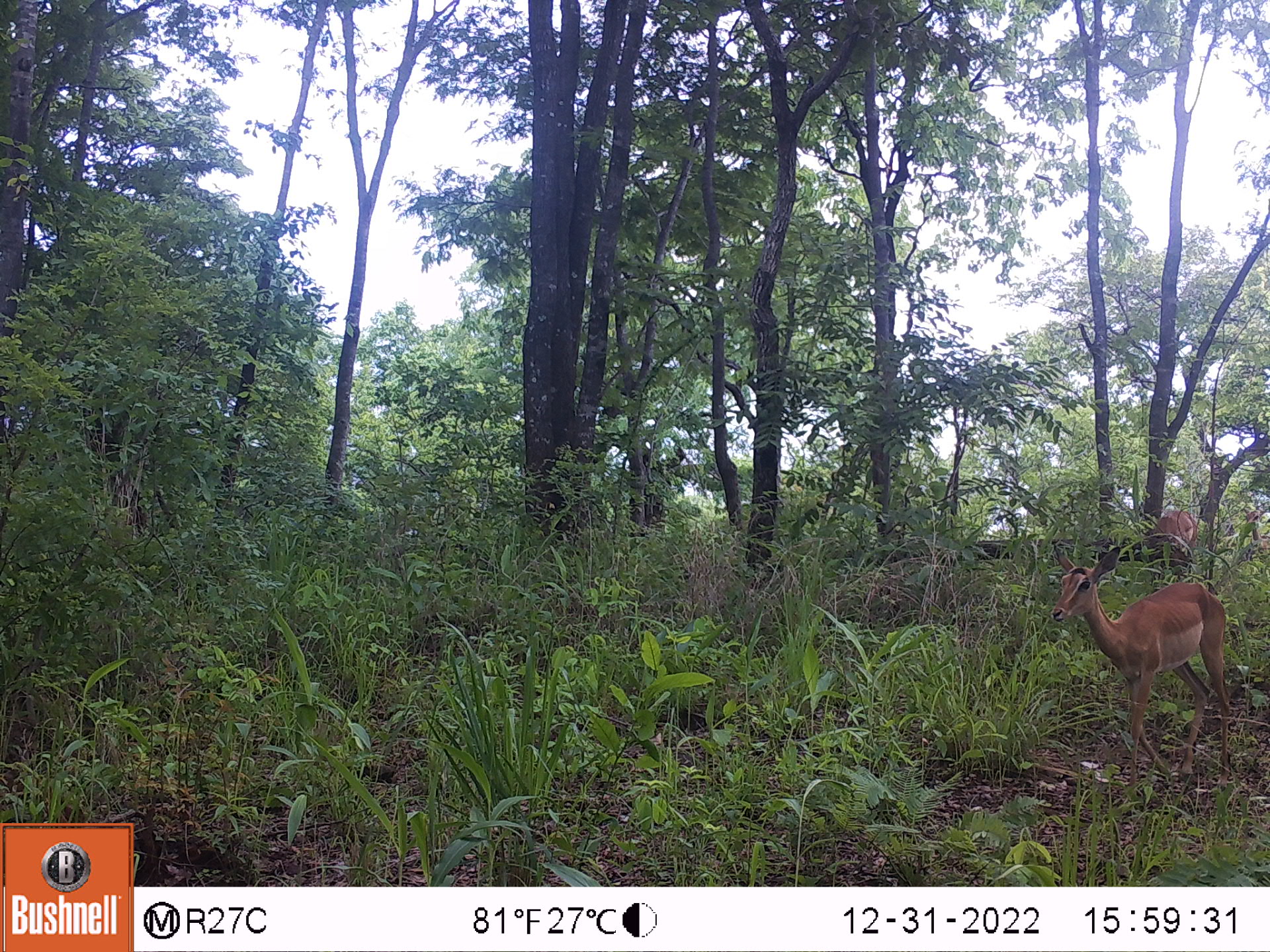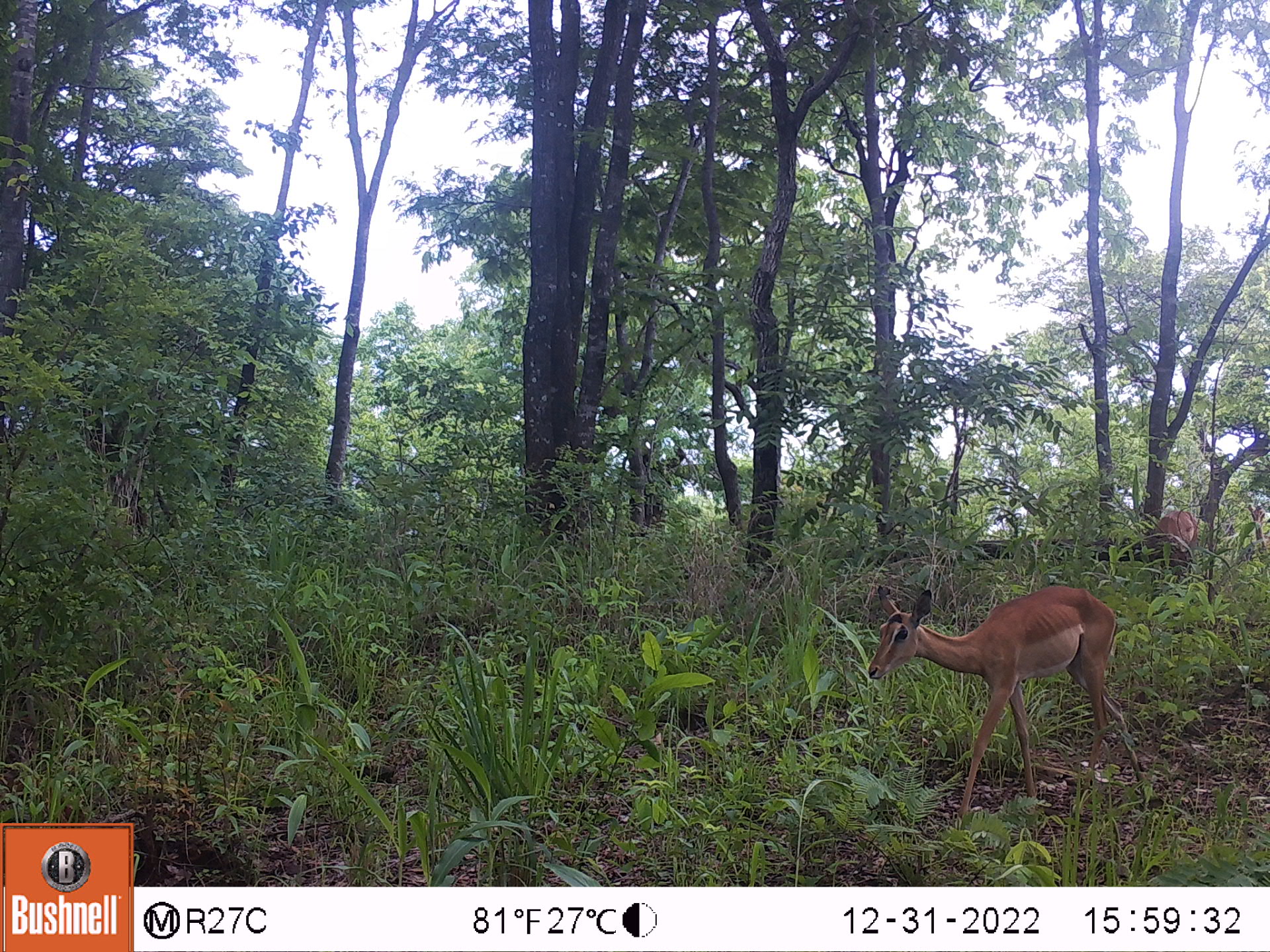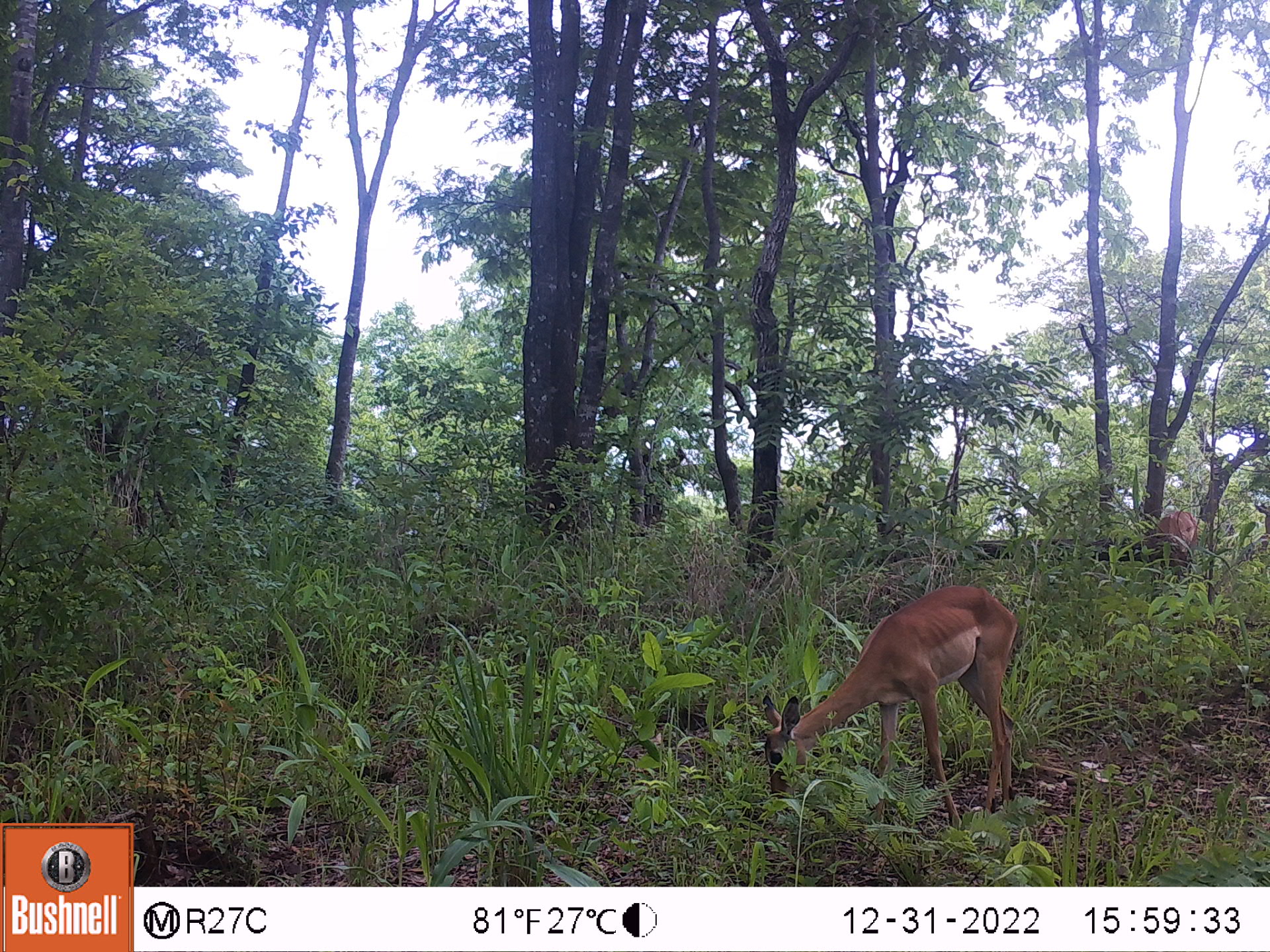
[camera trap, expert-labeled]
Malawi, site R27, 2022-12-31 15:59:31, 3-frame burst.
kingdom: Animalia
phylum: Chordata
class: Mammalia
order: Artiodactyla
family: Bovidae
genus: Aepyceros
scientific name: Aepyceros melampus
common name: impala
Impala (Aepyceros melampus), count 2.